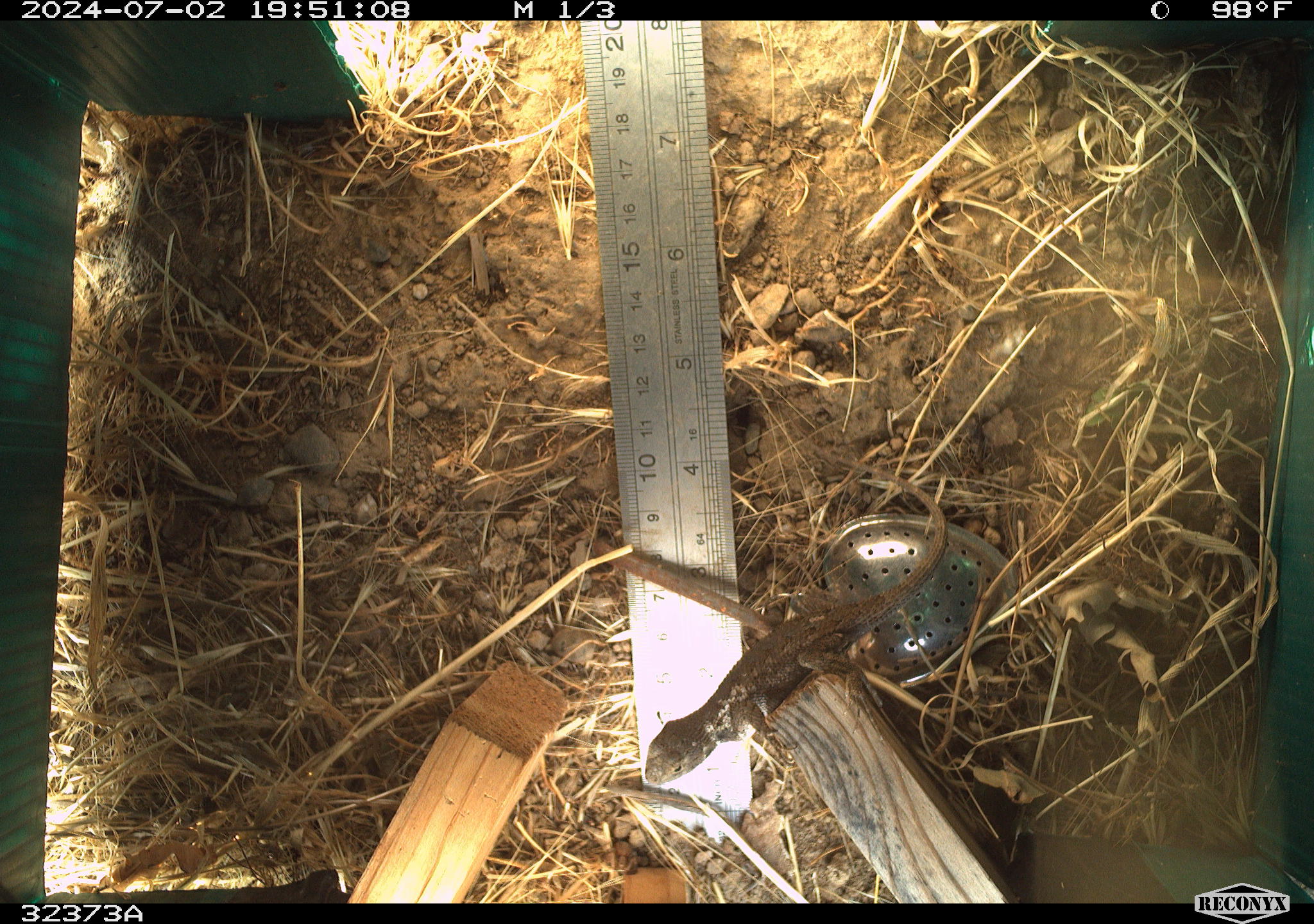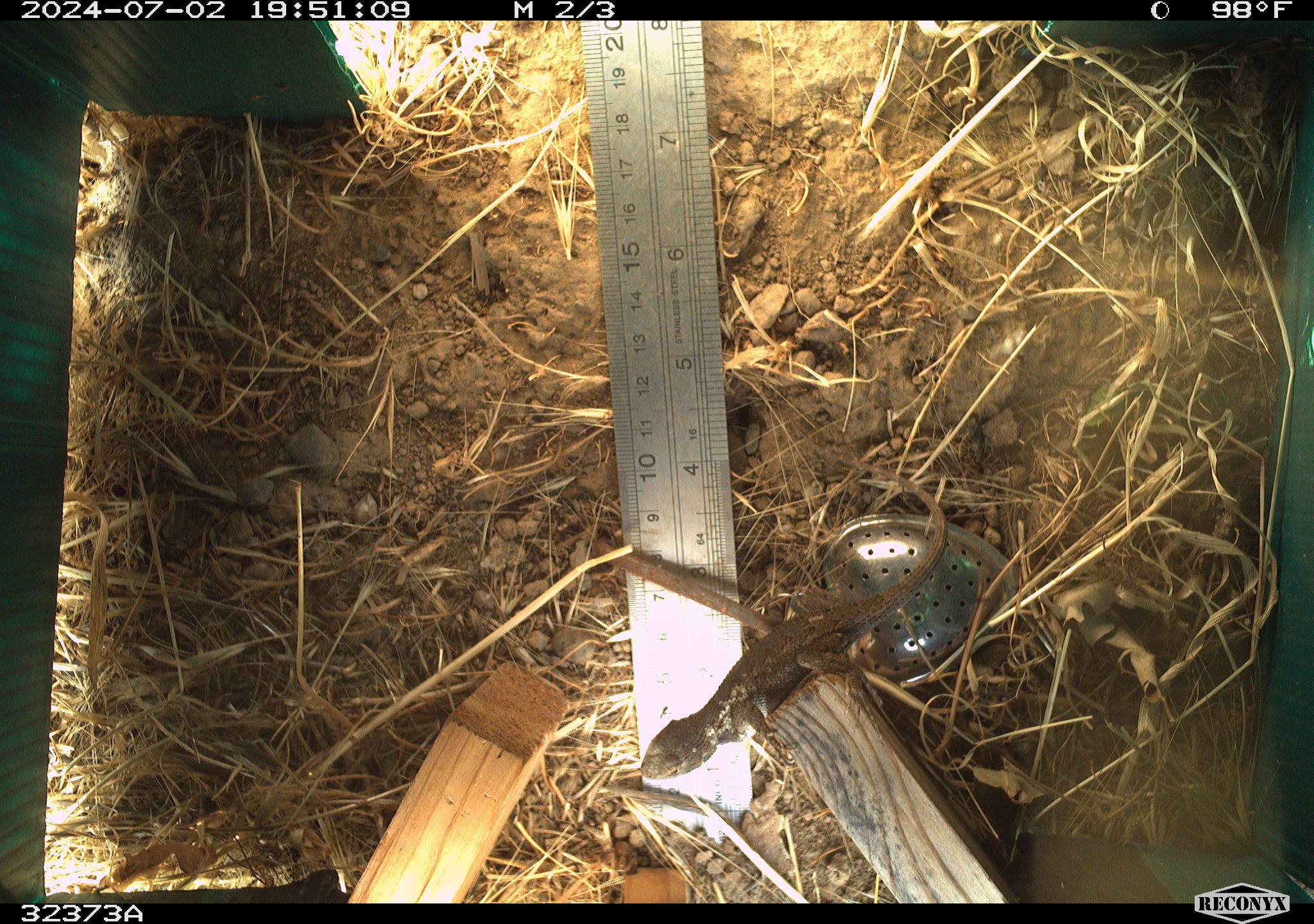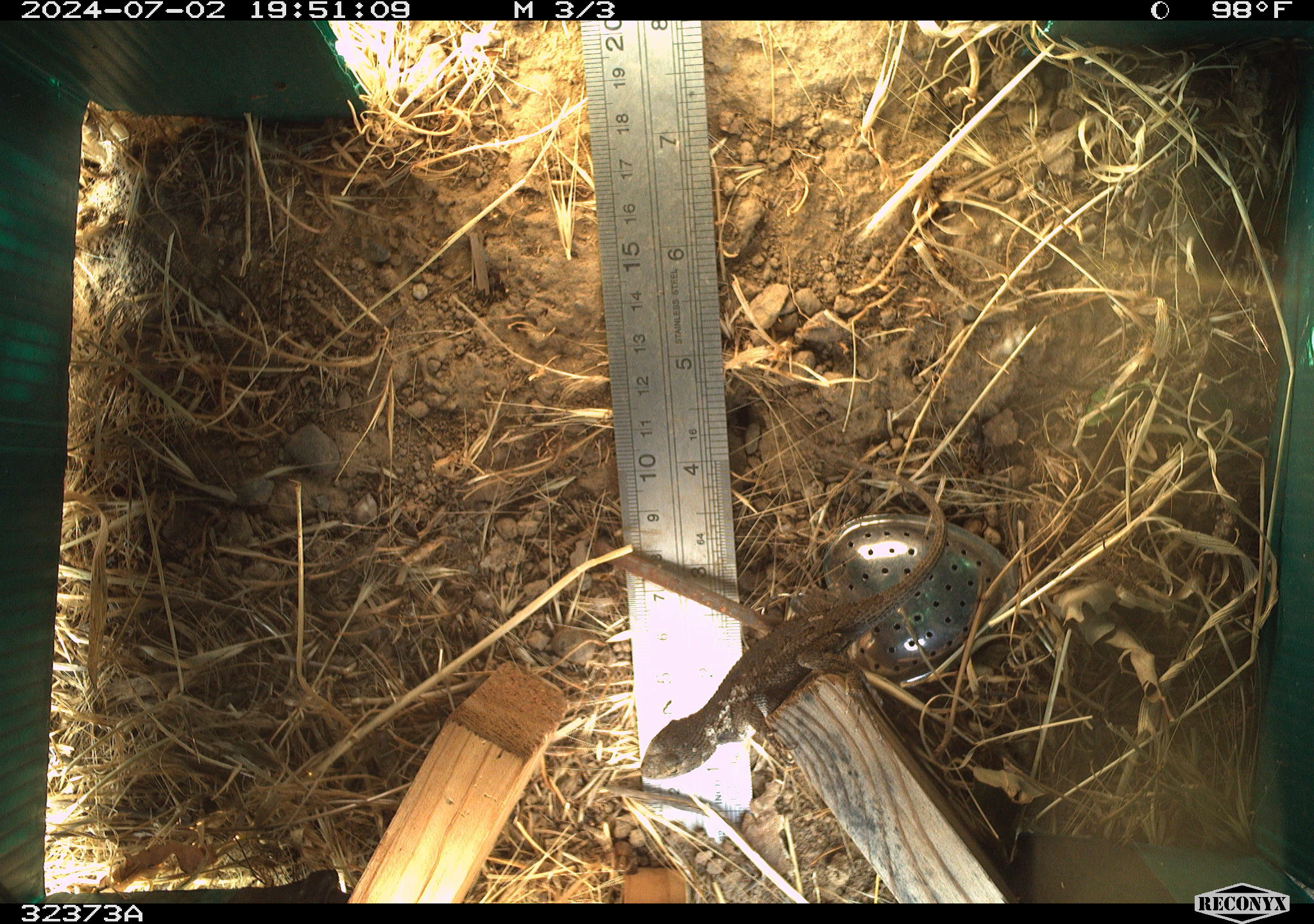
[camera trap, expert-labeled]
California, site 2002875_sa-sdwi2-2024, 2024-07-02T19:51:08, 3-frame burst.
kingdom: Animalia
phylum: Chordata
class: Reptilia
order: Squamata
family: Phrynosomatidae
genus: Sceloporus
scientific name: Sceloporus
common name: spiny lizards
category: sceloporus species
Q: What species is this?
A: Sceloporus species (spiny lizards) (Sceloporus).